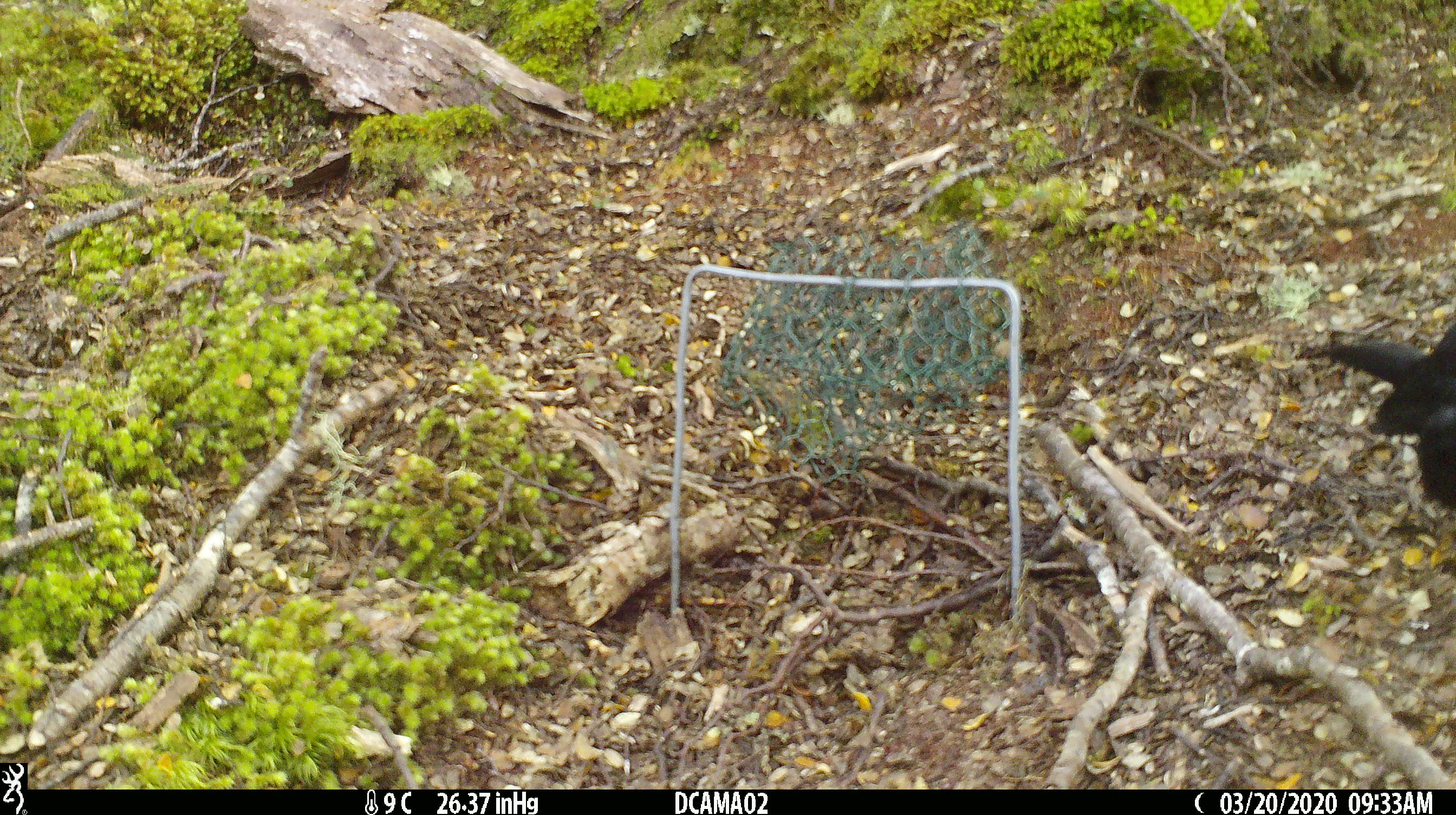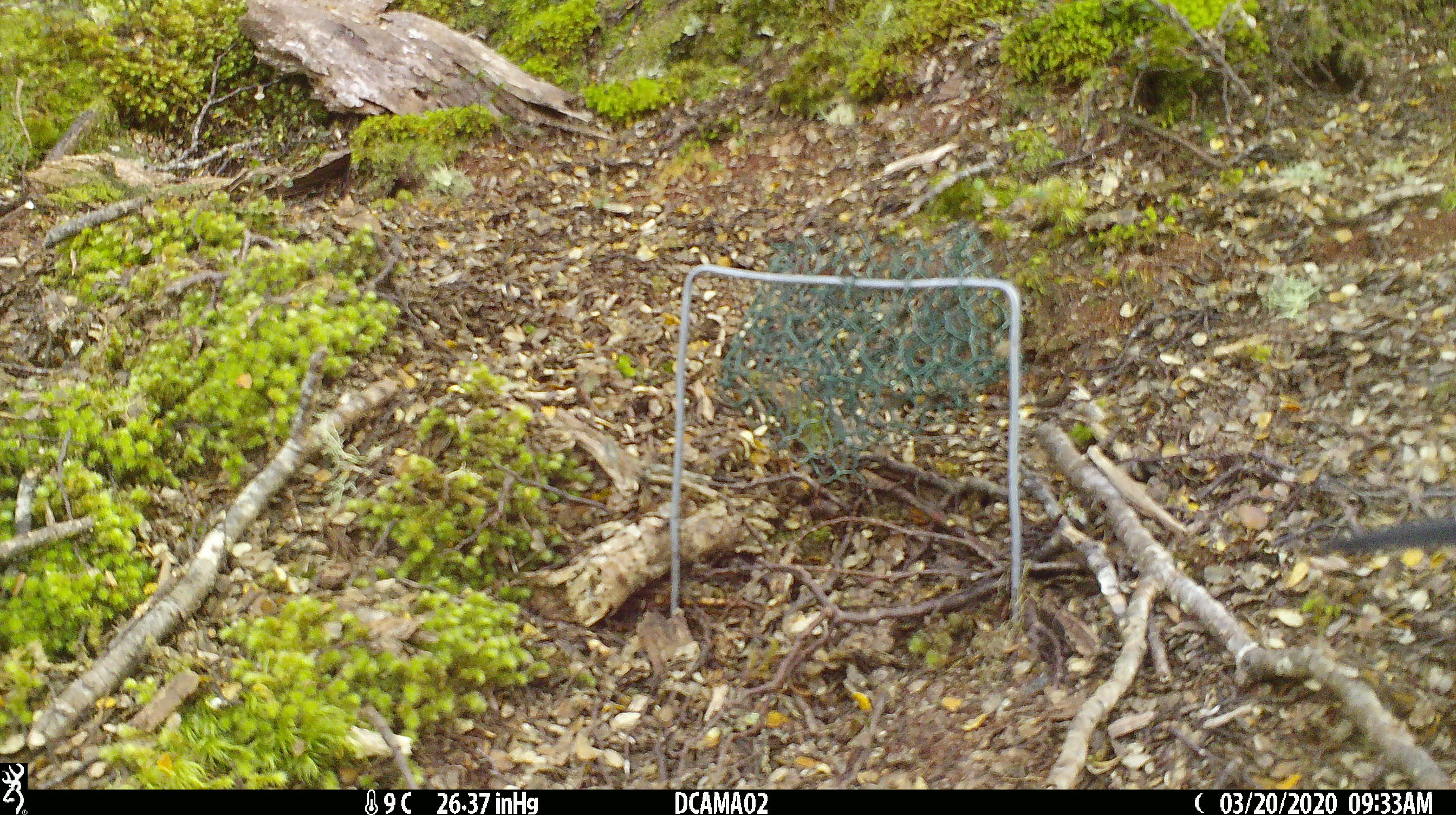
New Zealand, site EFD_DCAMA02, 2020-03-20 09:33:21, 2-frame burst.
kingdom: Animalia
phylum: Chordata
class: Aves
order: Passeriformes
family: Turdidae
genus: Turdus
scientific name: Turdus merula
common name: eurasian blackbird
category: blackbird